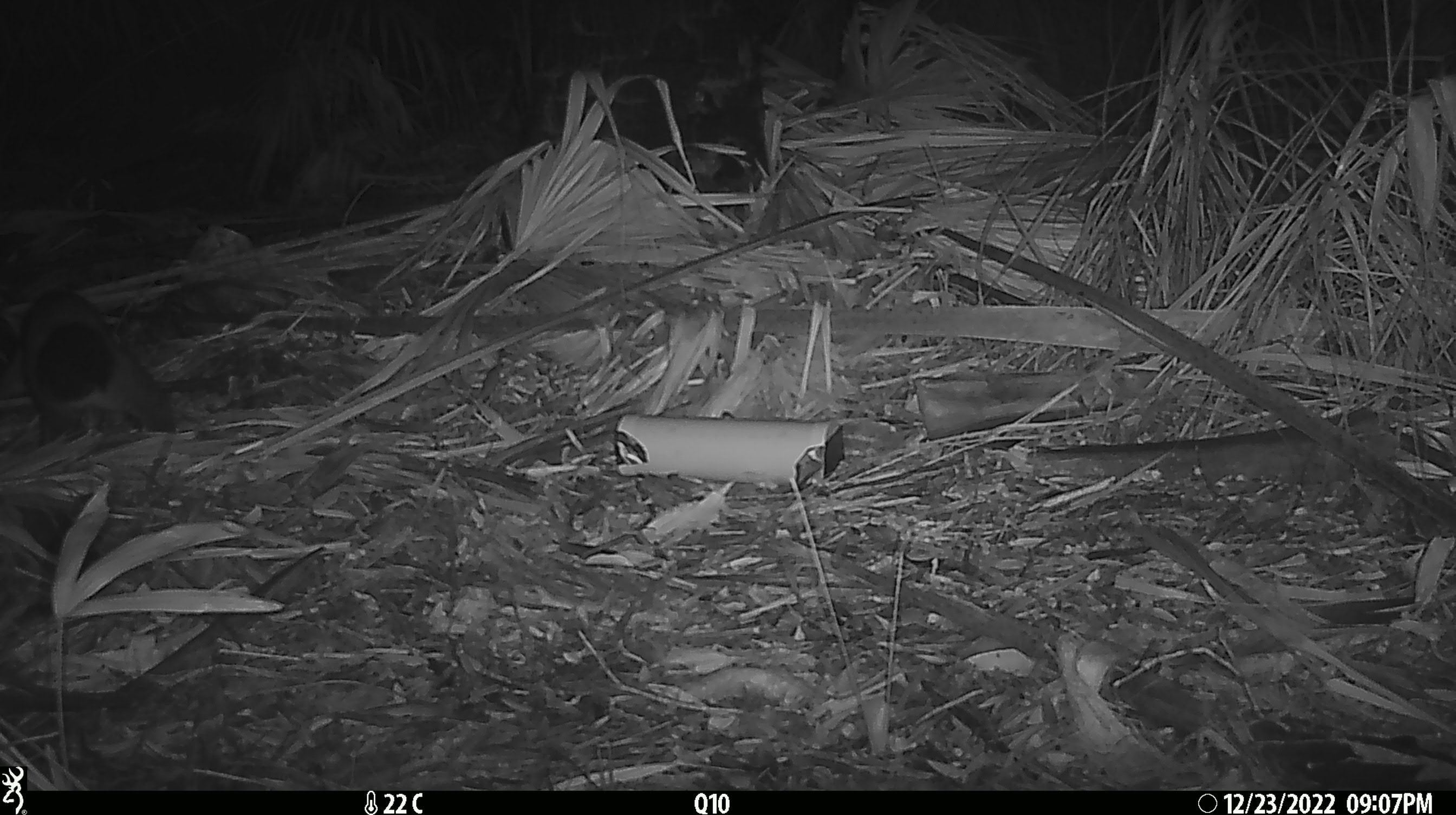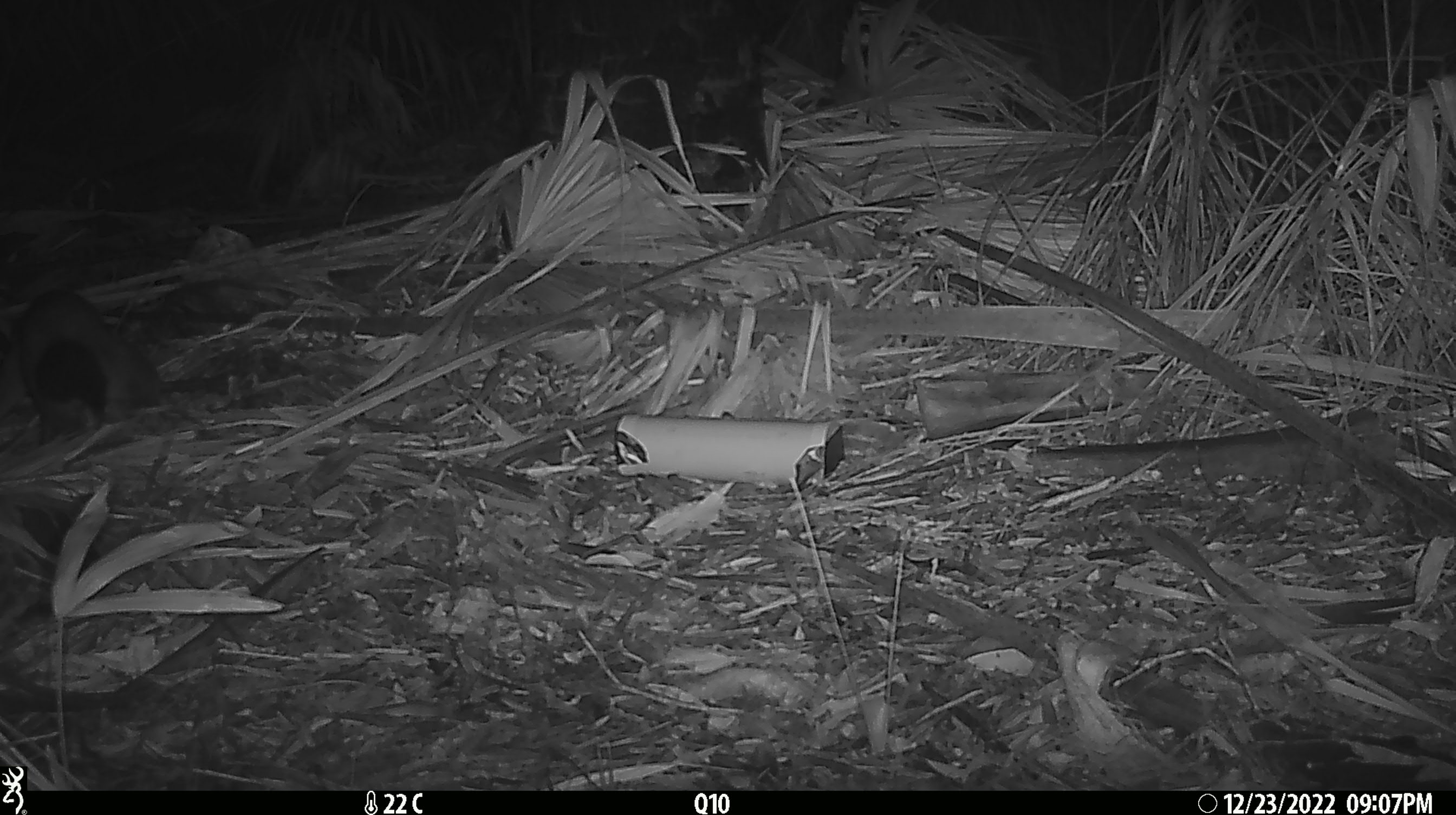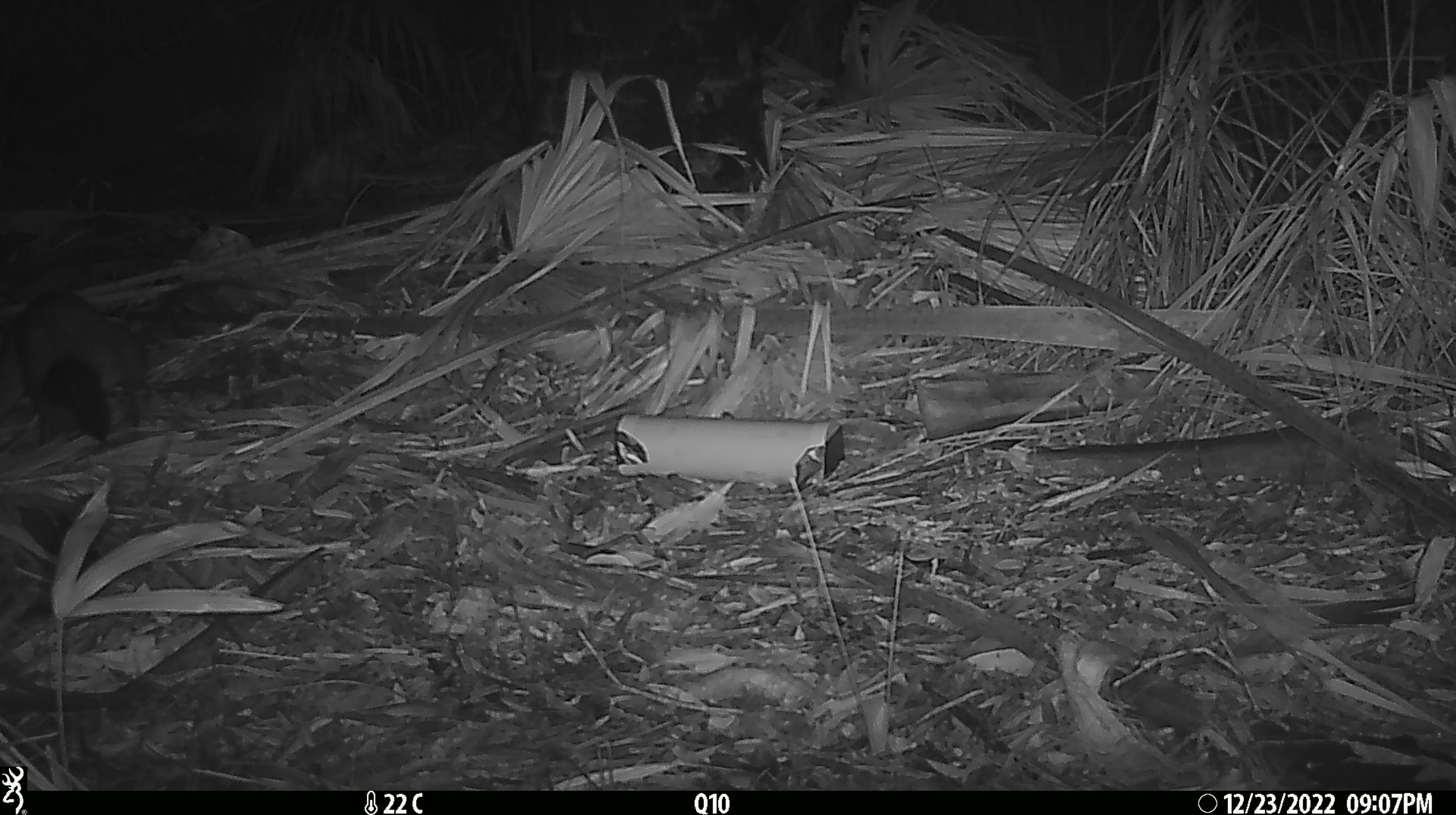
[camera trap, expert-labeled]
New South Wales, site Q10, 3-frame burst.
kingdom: Animalia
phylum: Chordata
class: Mammalia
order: Diprotodontia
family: Phalangeridae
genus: Trichosurus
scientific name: Trichosurus vulpecula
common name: common brushtail possum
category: possum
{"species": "possum (common brushtail possum) (Trichosurus vulpecula)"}